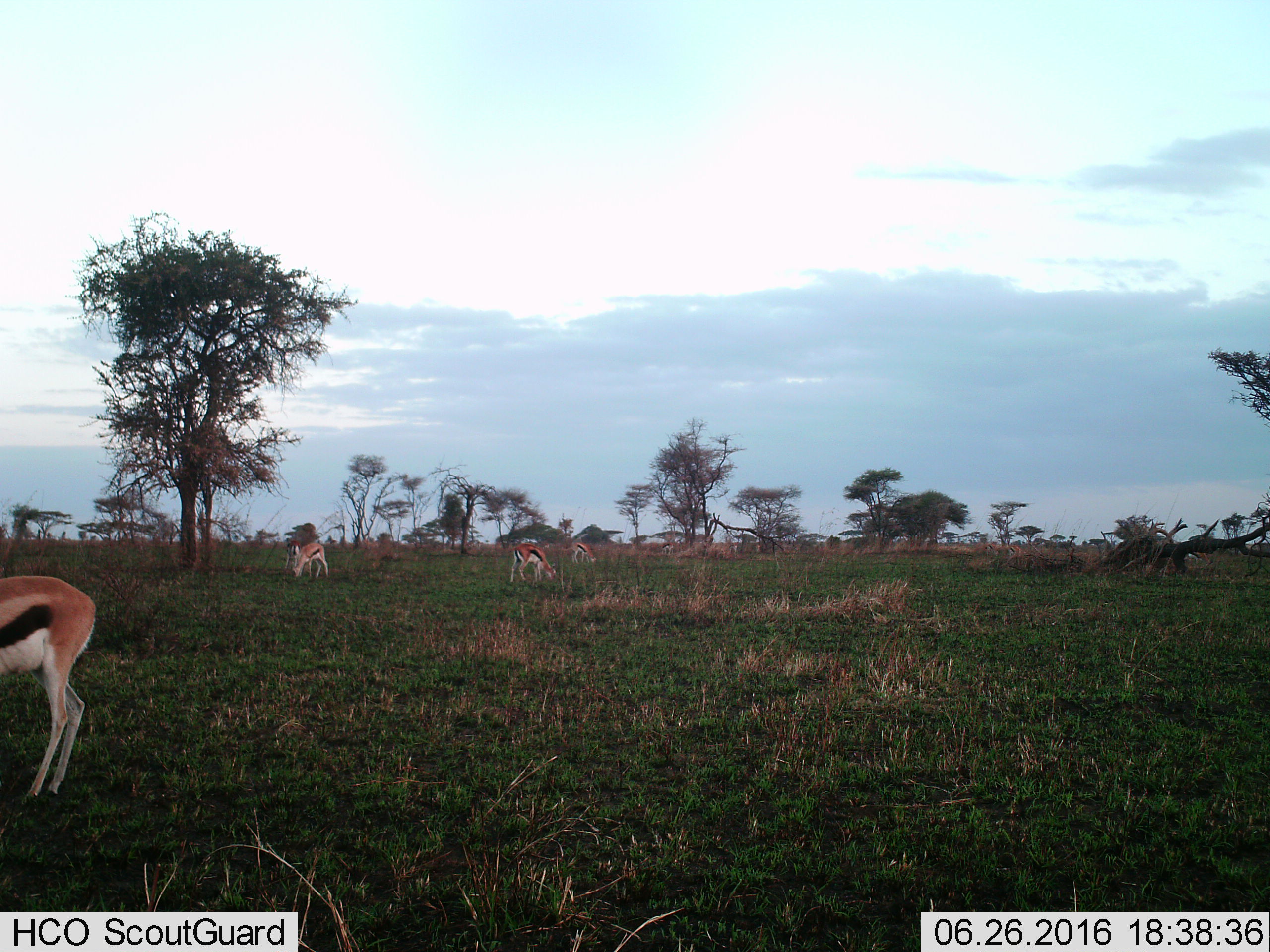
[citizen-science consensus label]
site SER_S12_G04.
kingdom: Animalia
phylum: Chordata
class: Mammalia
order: Artiodactyla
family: Bovidae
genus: Eudorcas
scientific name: Eudorcas thomsonii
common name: thomson's gazelle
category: gazellethomsons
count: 5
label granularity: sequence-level